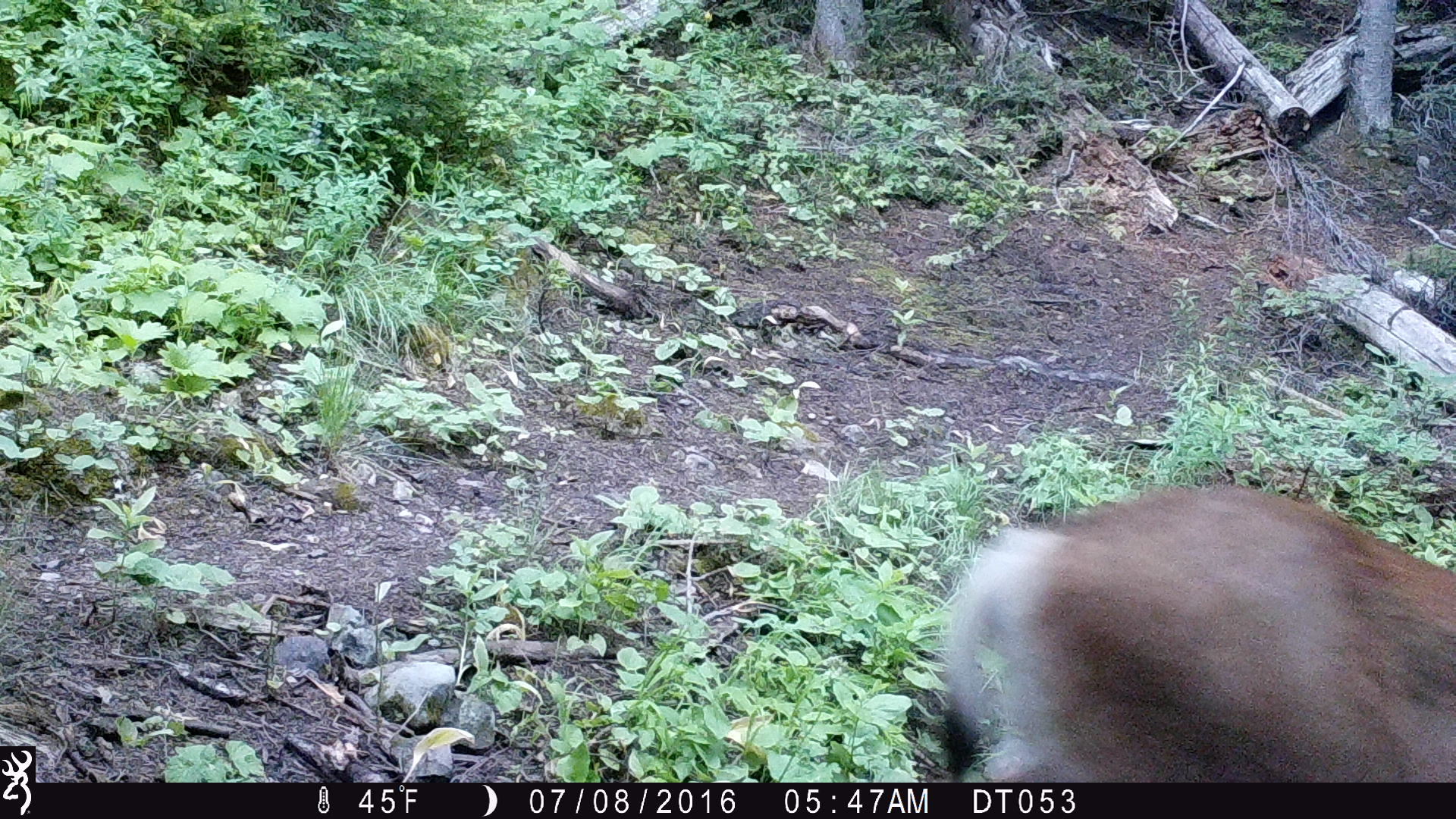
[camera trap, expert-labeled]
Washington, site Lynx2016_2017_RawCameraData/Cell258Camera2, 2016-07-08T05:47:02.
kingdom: Animalia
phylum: Chordata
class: Mammalia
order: Artiodactyla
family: Cervidae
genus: Odocoileus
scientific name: Odocoileus hemionus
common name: mule deer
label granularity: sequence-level